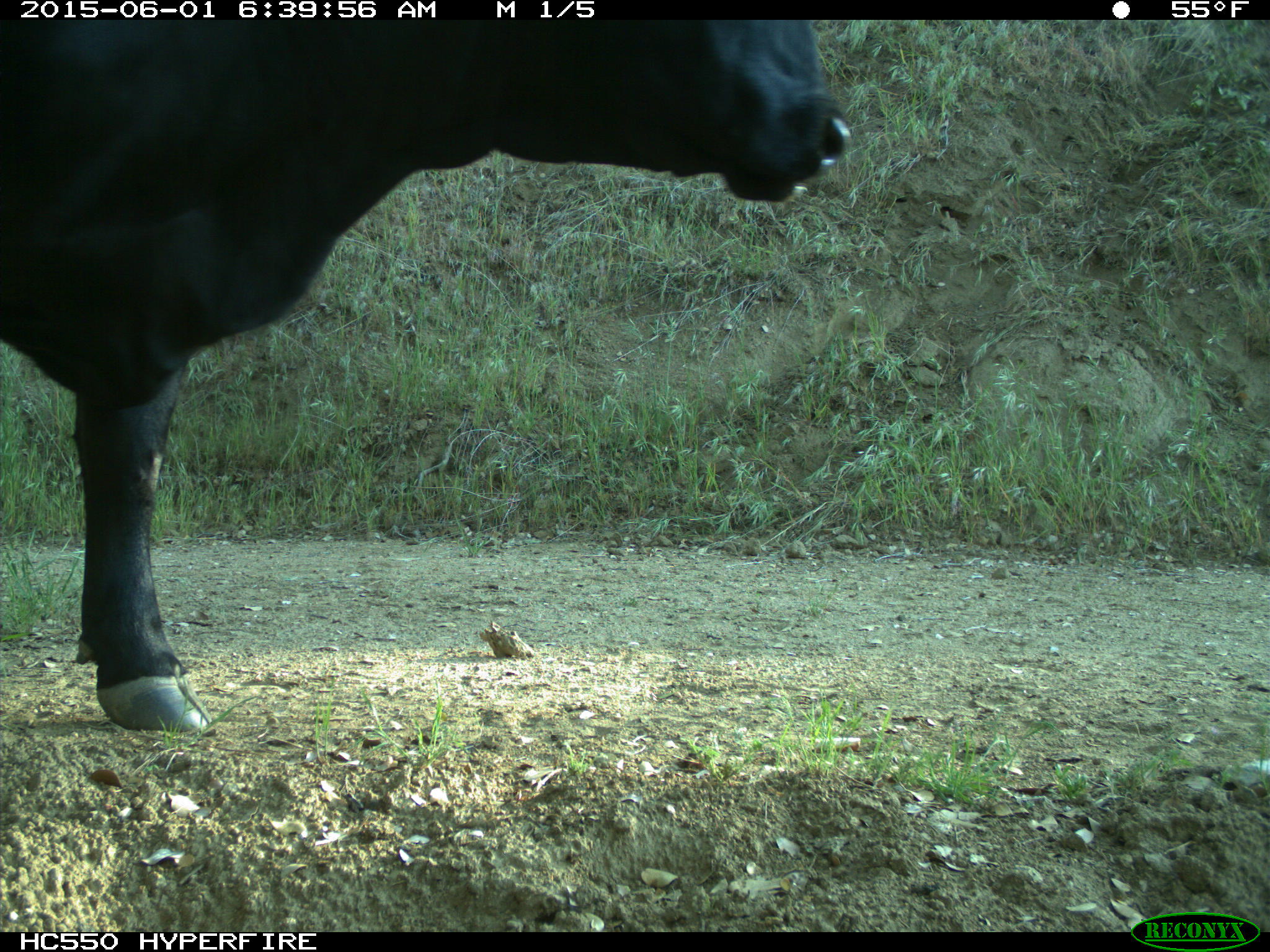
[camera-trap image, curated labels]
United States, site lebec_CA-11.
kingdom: Animalia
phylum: Chordata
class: Mammalia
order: Artiodactyla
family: Bovidae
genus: Bos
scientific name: Bos taurus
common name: domestic cow